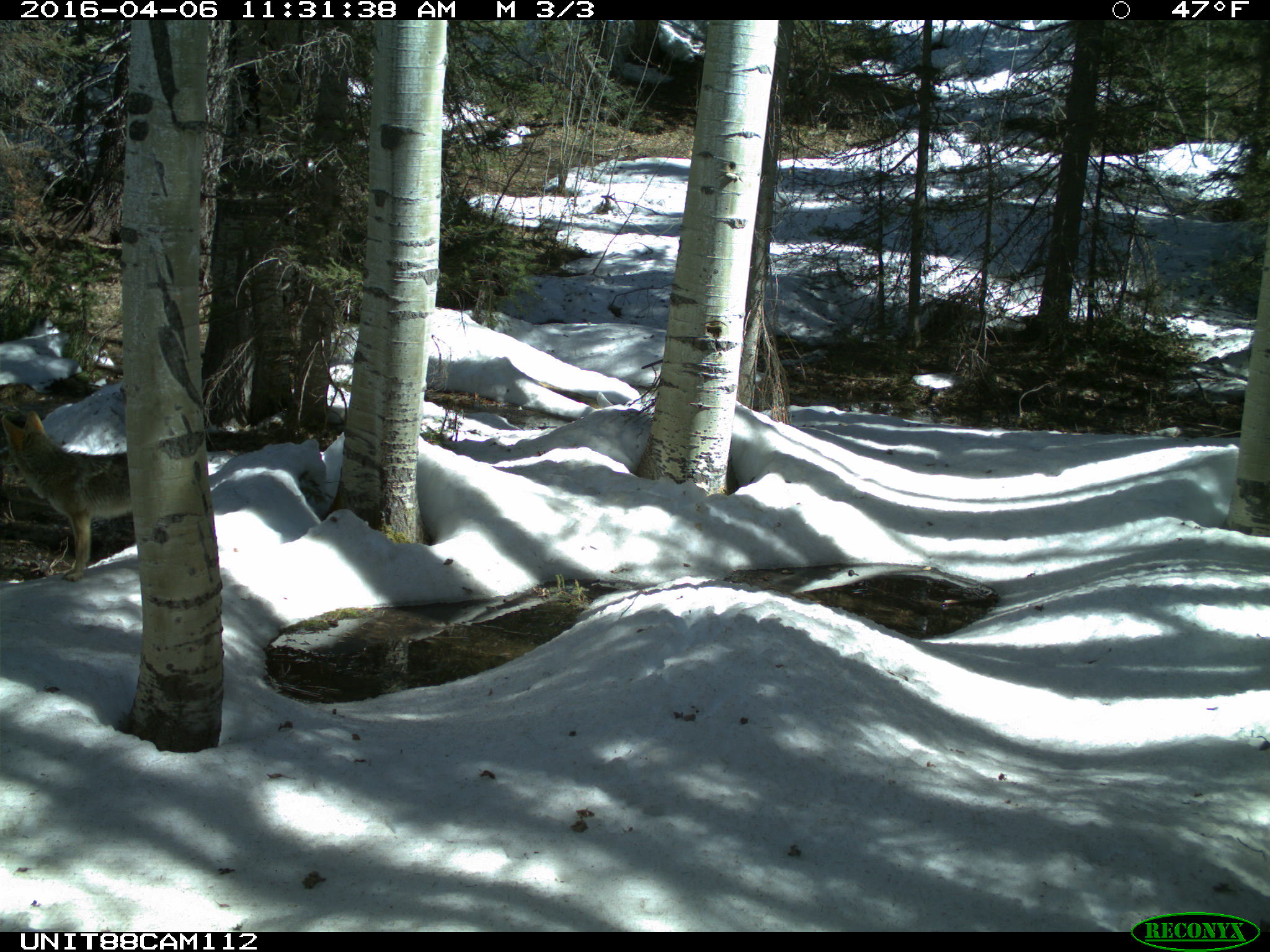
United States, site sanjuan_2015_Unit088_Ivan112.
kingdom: Animalia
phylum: Chordata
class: Mammalia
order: Carnivora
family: Canidae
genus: Canis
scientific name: Canis latrans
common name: coyote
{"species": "Canis latrans (coyote)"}